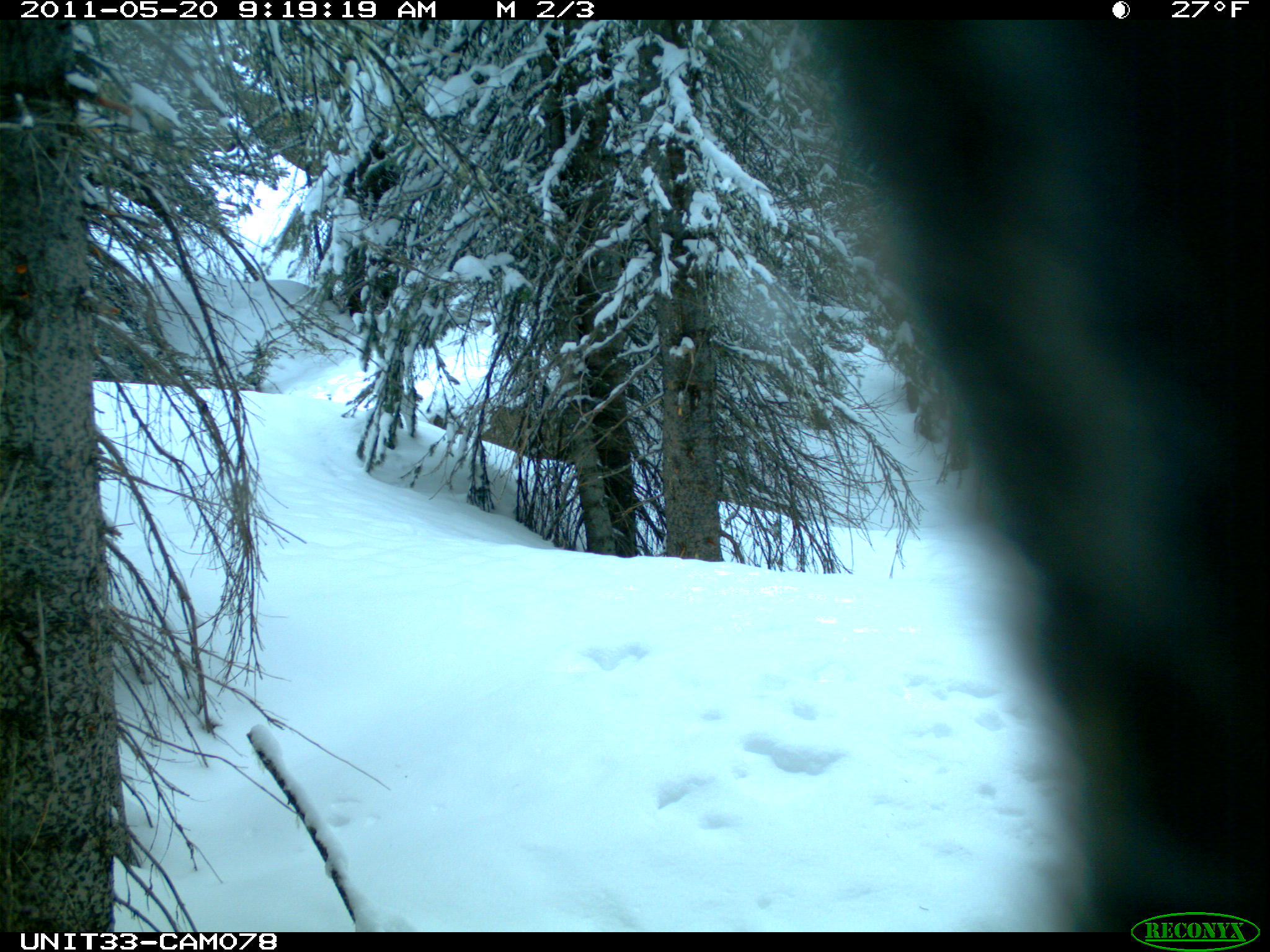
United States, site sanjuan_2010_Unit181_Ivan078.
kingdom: Animalia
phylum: Chordata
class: Aves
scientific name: Aves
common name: birds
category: unidentified bird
Unidentified bird (birds) (Aves).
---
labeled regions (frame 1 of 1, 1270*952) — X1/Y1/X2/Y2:
animal: 801/21/1270/927